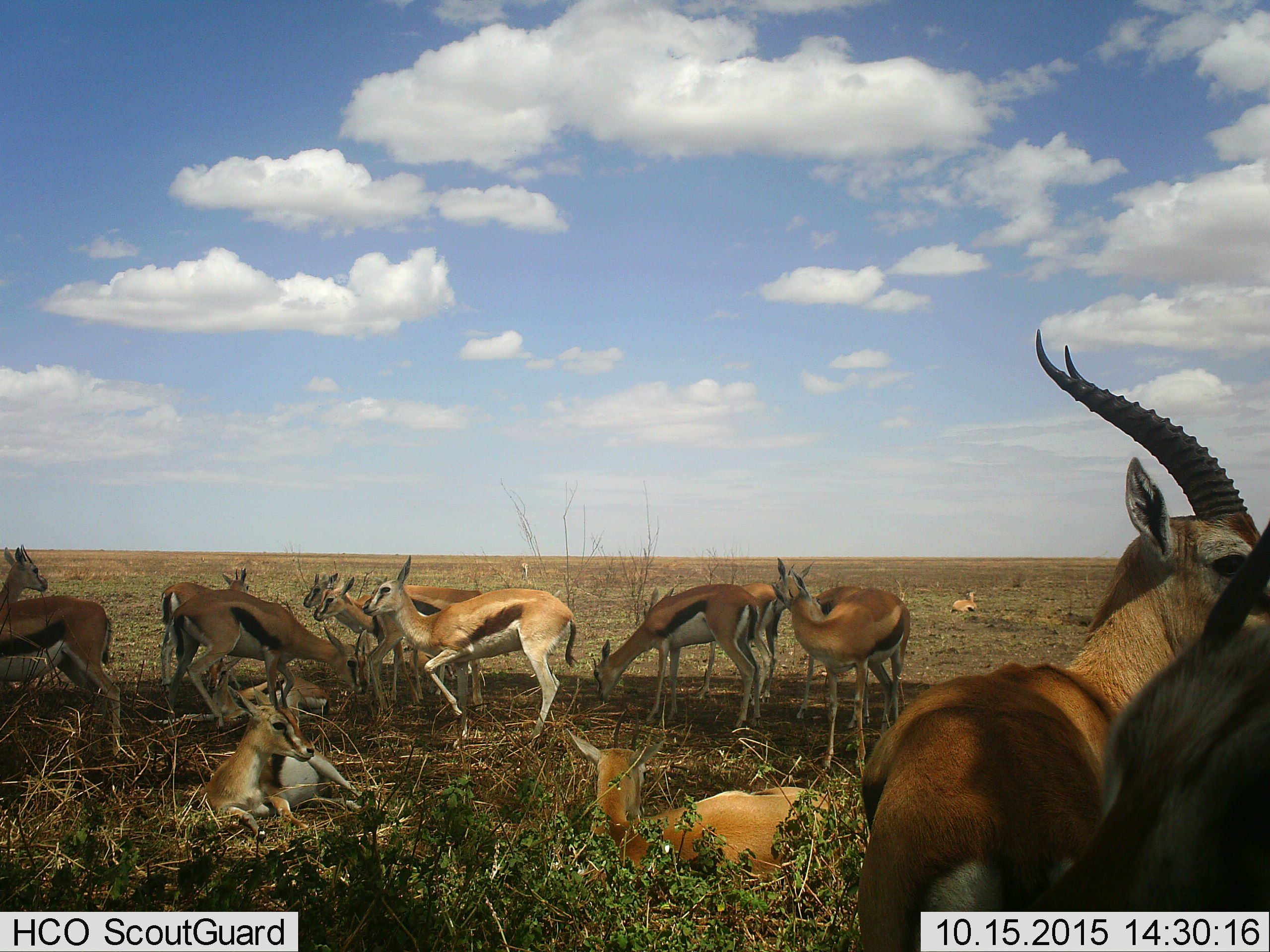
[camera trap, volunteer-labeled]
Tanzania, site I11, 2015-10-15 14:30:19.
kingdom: Animalia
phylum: Chordata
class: Mammalia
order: Artiodactyla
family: Bovidae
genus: Eudorcas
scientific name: Eudorcas thomsonii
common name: thomson's gazelle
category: gazellethomsons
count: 11-50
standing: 89%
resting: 100%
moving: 22%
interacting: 33%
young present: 0%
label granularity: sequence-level